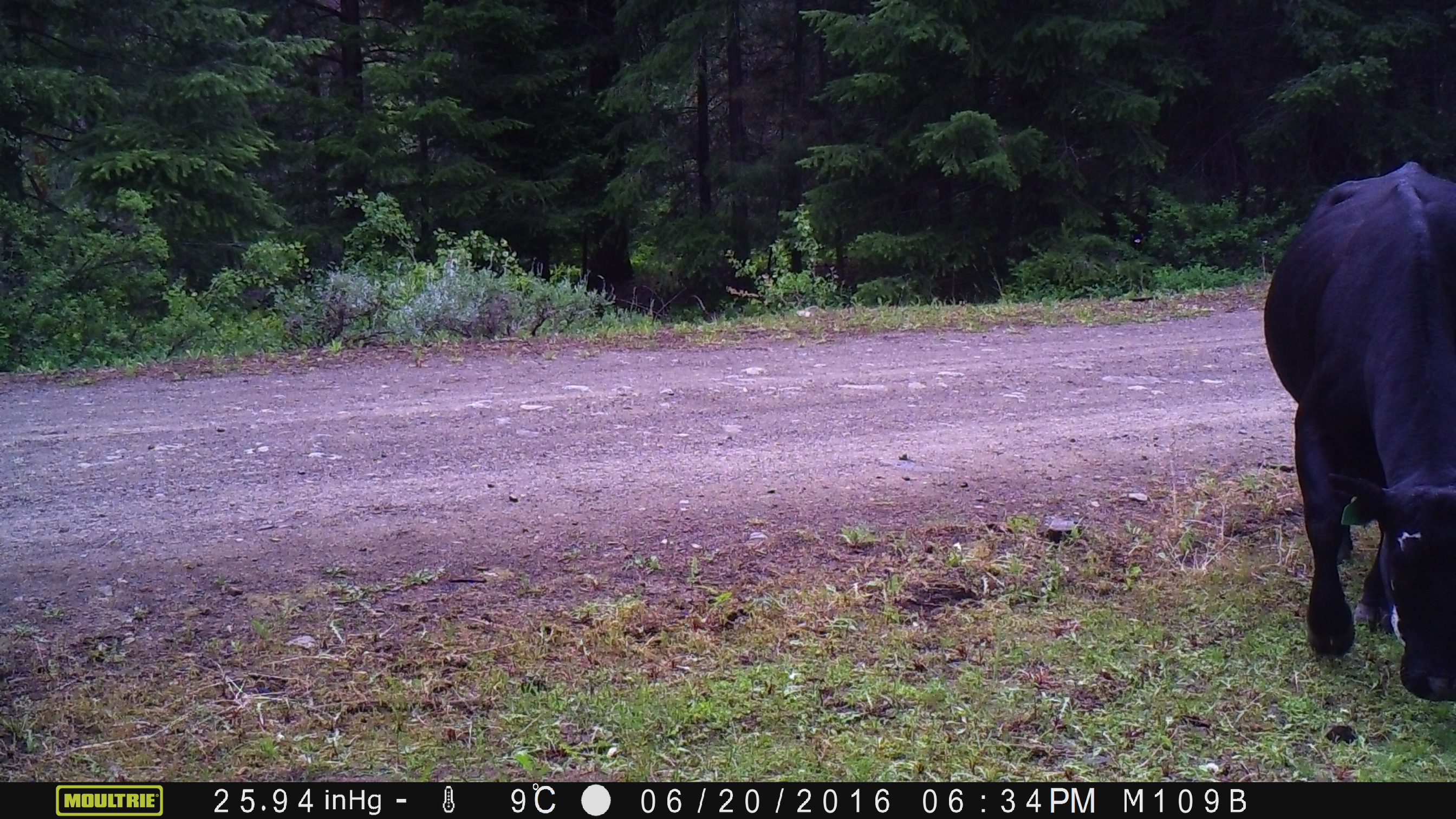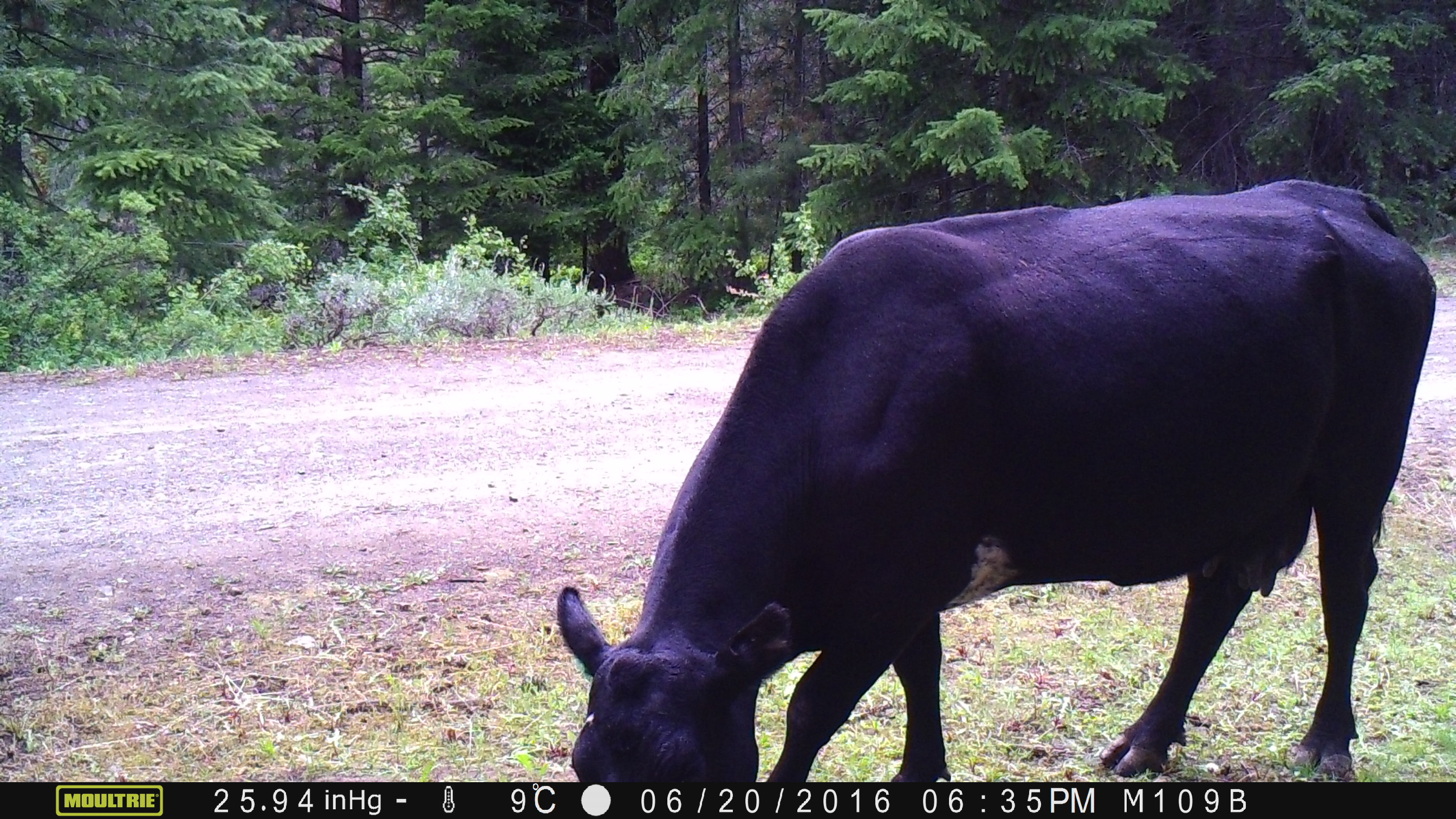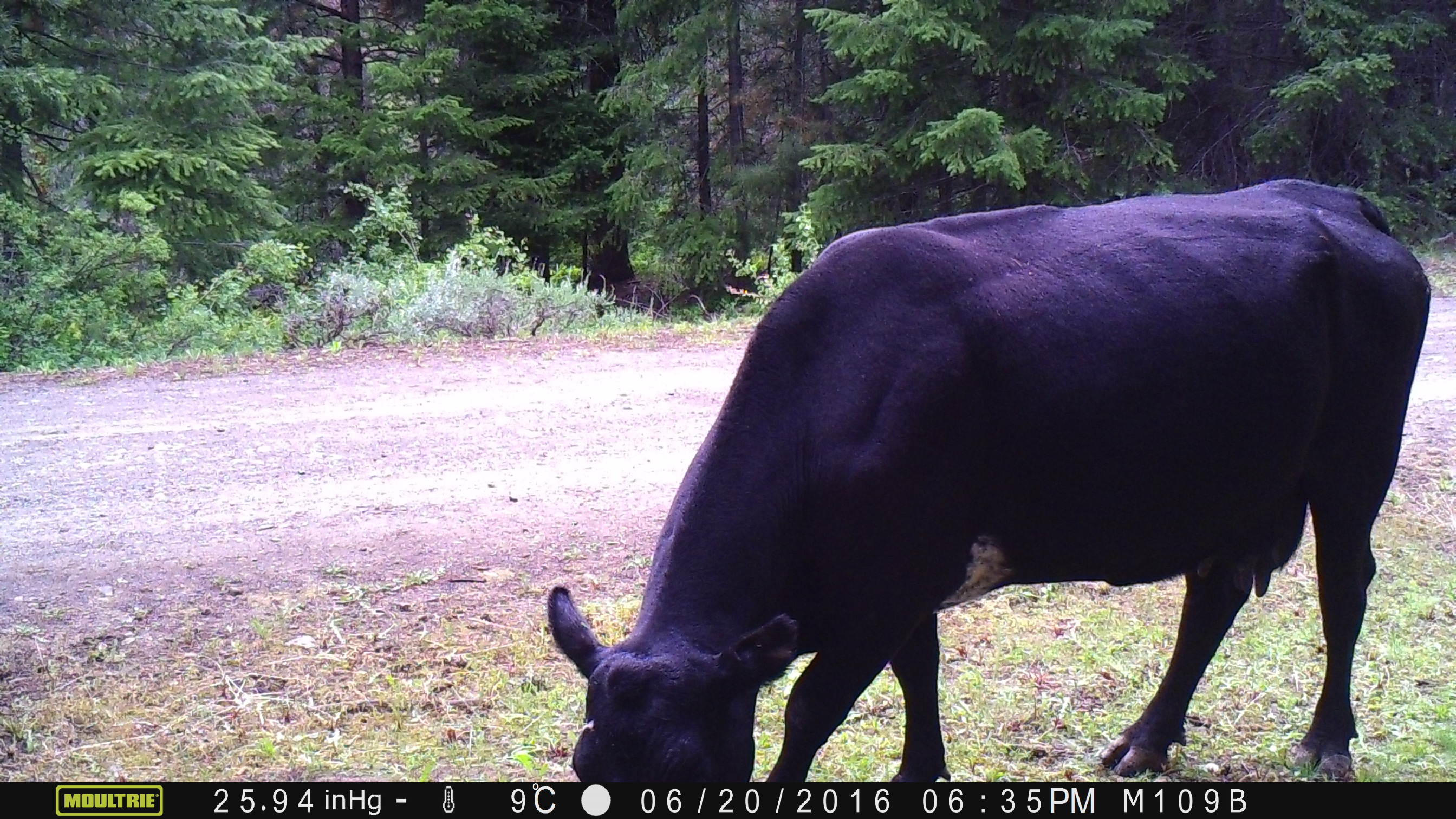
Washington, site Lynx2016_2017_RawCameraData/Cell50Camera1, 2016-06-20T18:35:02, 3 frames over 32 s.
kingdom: Animalia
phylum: Chordata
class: Mammalia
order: Artiodactyla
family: Bovidae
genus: Bos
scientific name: Bos taurus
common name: domestic cattle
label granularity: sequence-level